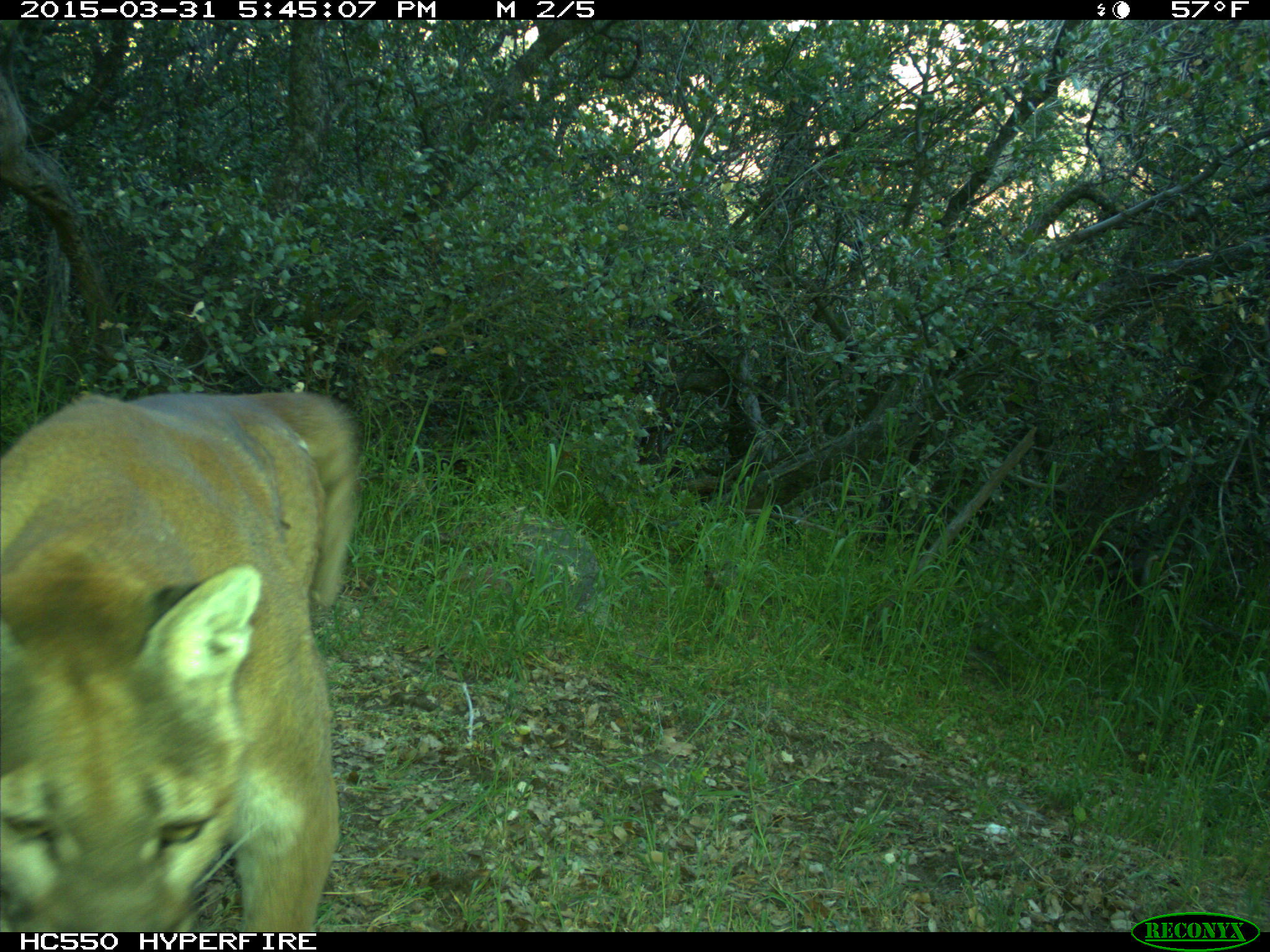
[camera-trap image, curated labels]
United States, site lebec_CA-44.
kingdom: Animalia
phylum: Chordata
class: Mammalia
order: Carnivora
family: Felidae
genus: Puma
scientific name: Puma concolor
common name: mountain lion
Puma concolor (mountain lion).